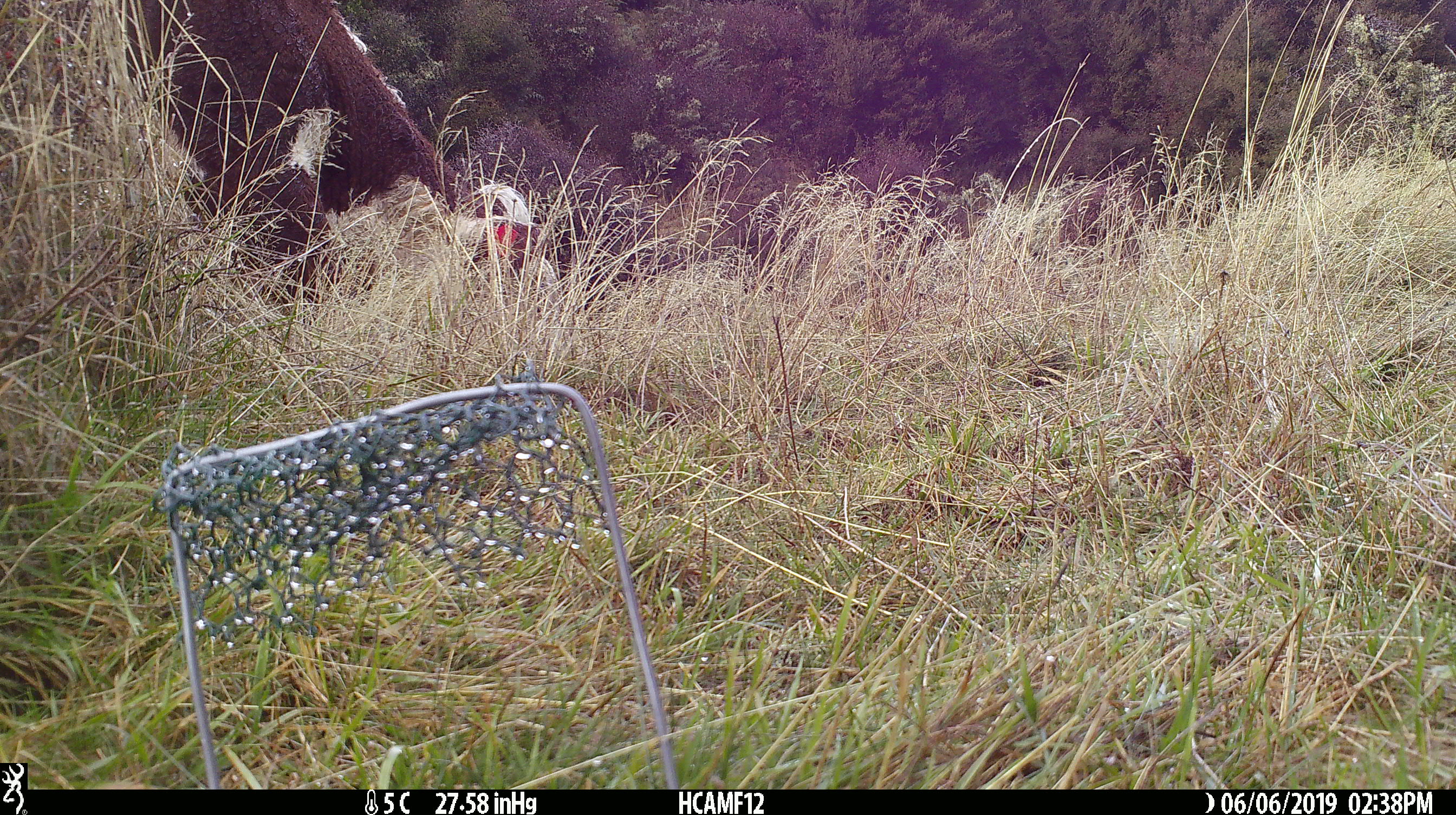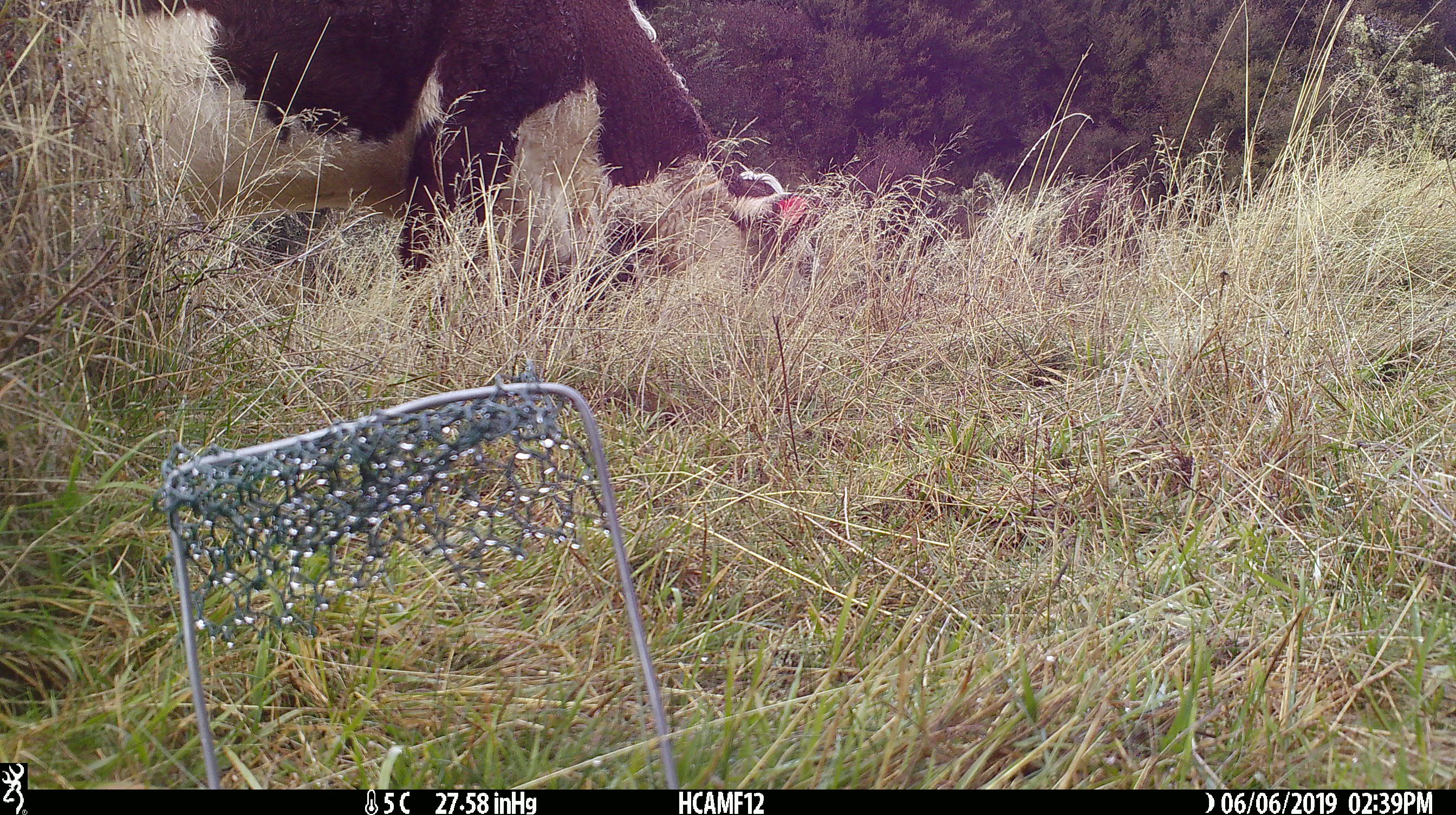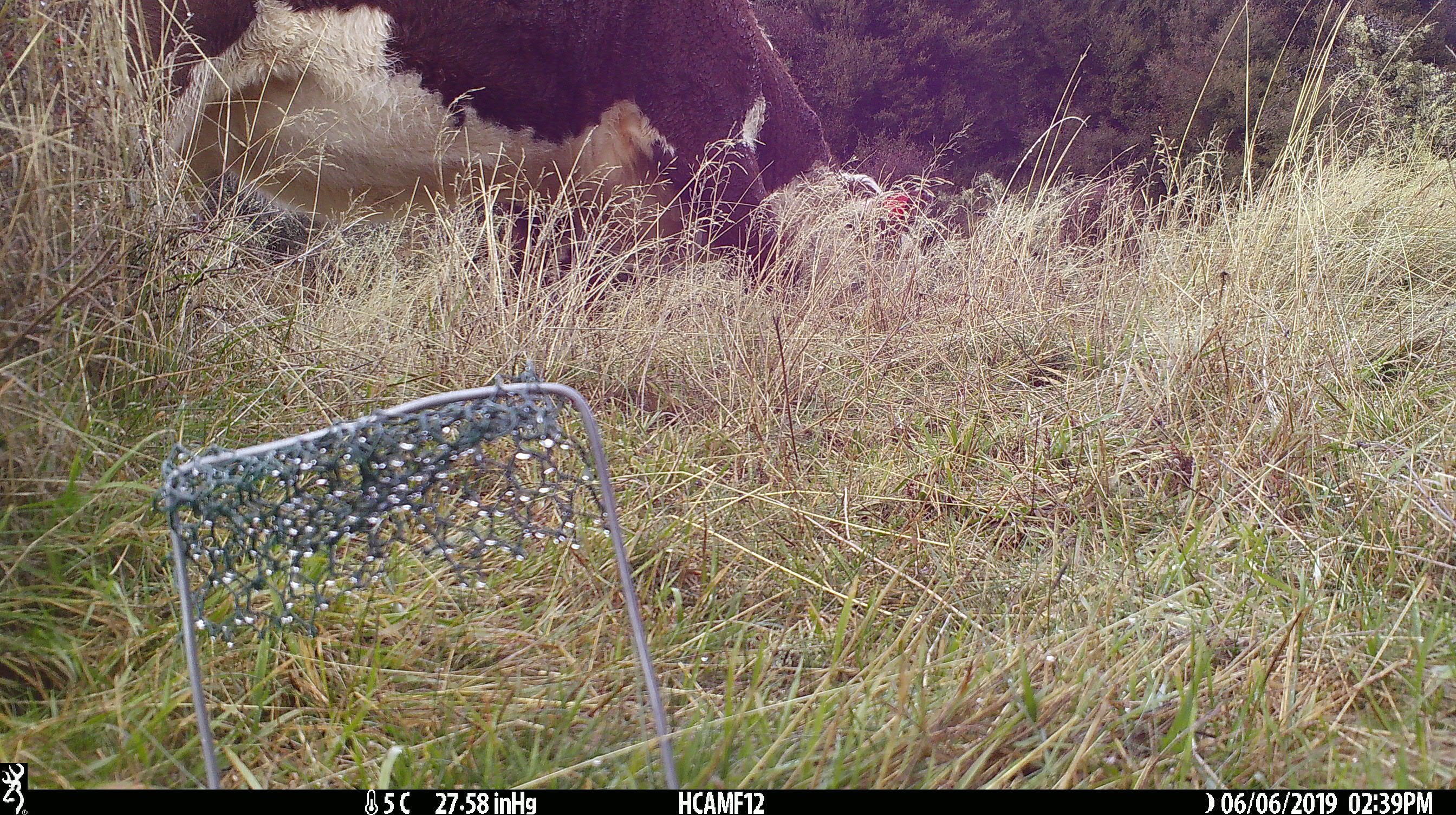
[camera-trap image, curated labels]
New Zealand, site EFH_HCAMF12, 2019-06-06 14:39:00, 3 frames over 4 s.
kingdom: Animalia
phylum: Chordata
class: Mammalia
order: Artiodactyla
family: Bovidae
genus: Bos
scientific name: Bos taurus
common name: domestic cow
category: cow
Cow (domestic cow) (Bos taurus).